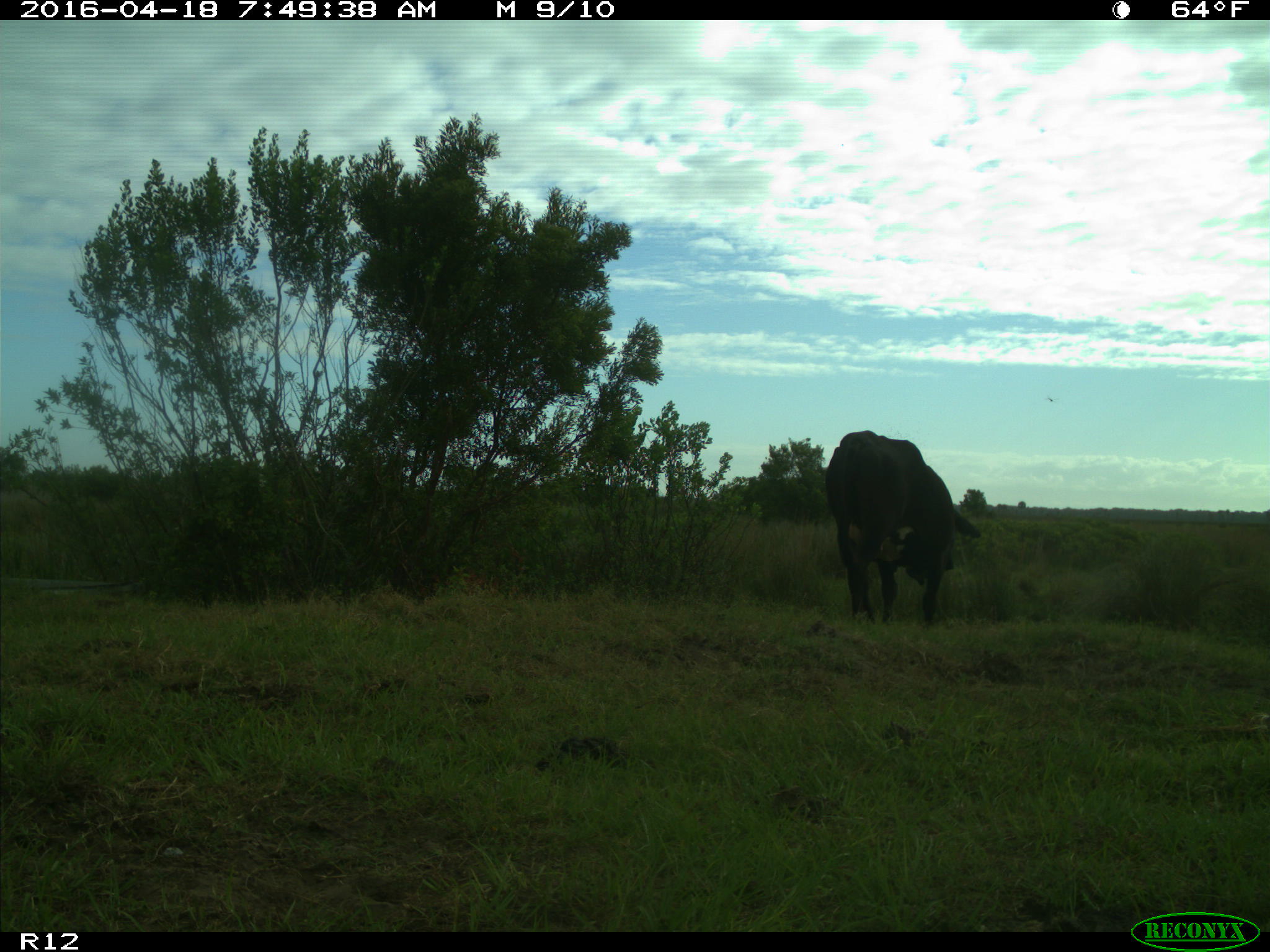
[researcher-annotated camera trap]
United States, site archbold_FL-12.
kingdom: Animalia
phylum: Chordata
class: Mammalia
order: Artiodactyla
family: Bovidae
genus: Bos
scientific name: Bos taurus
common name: domestic cow